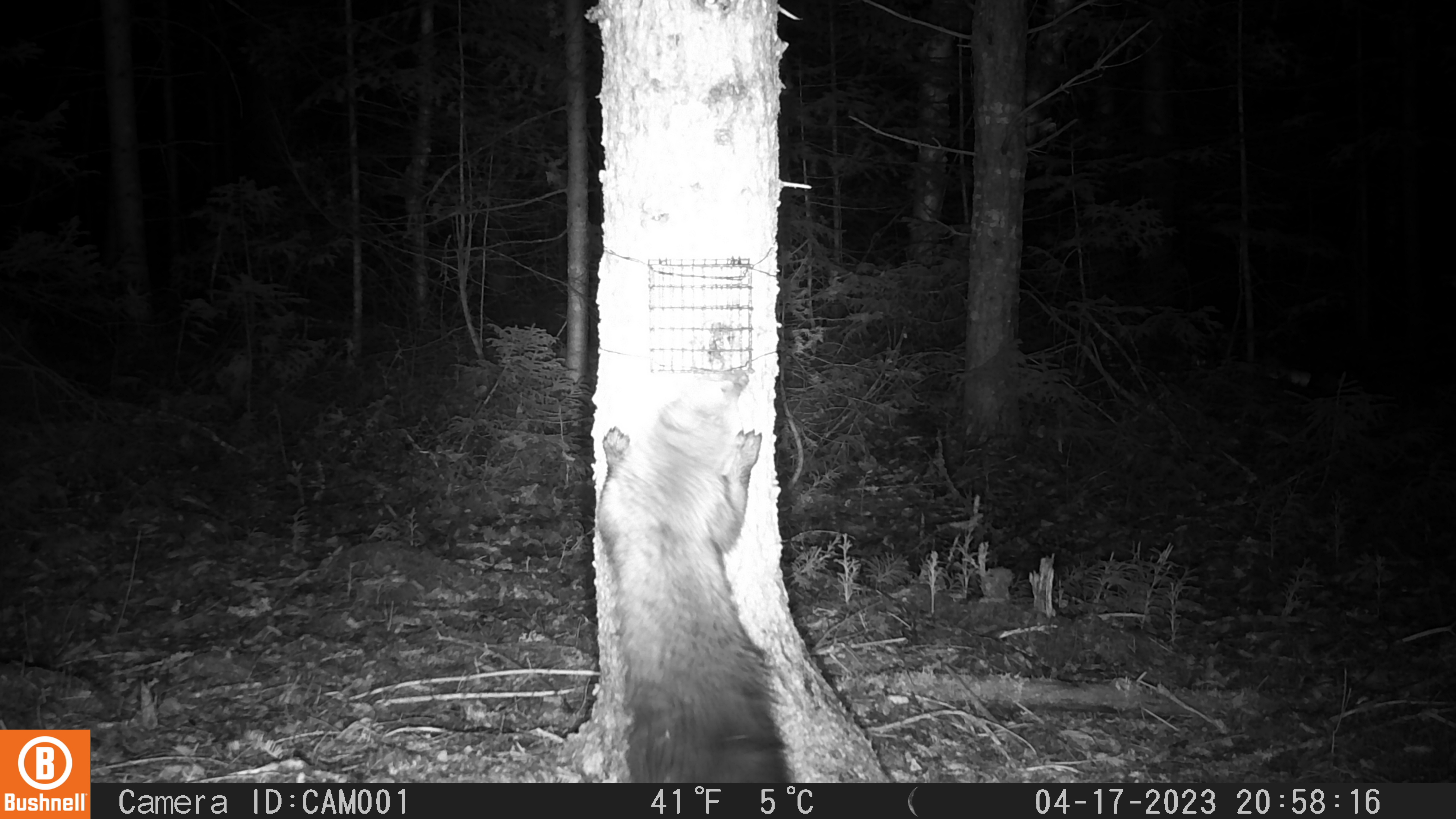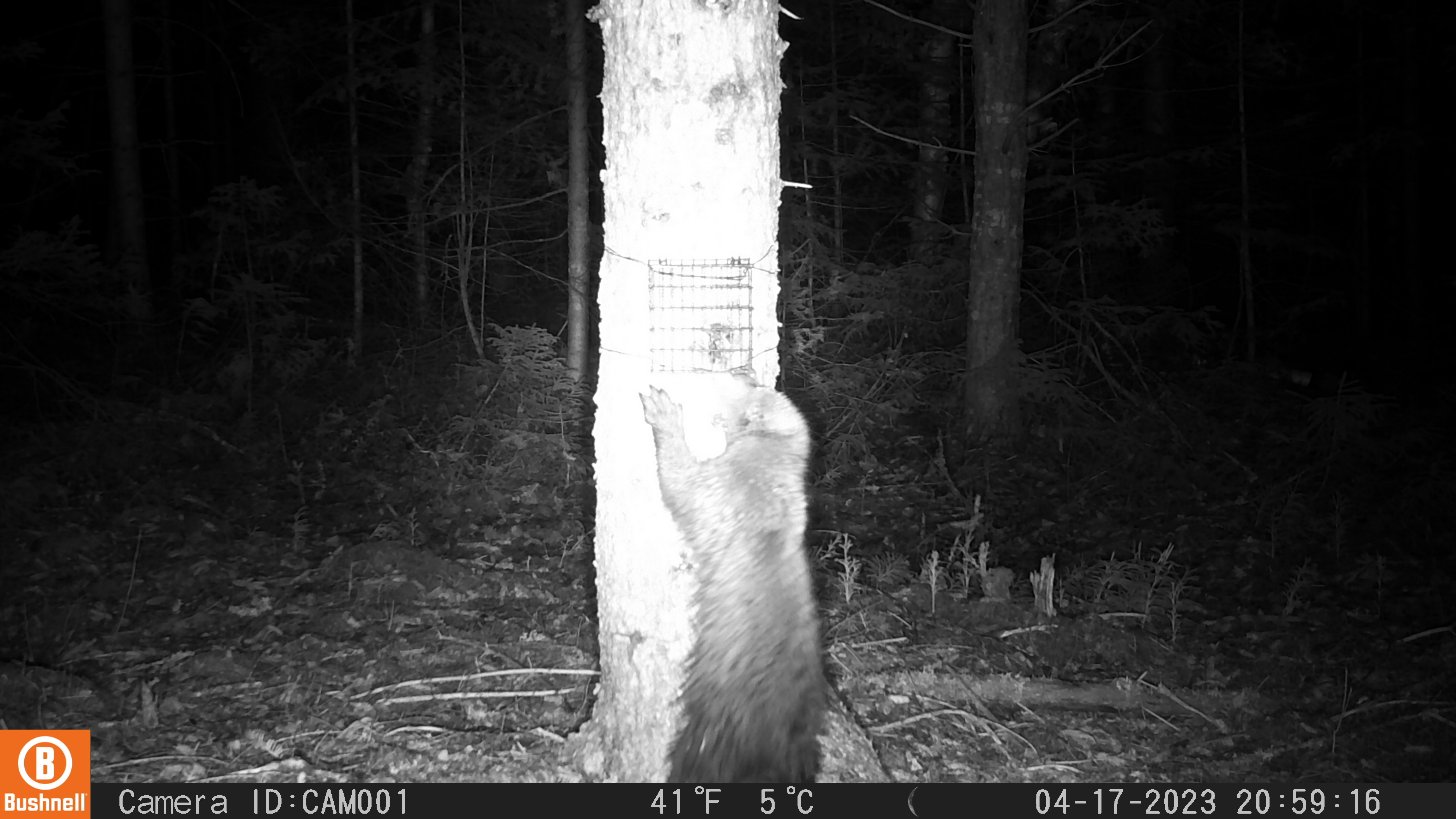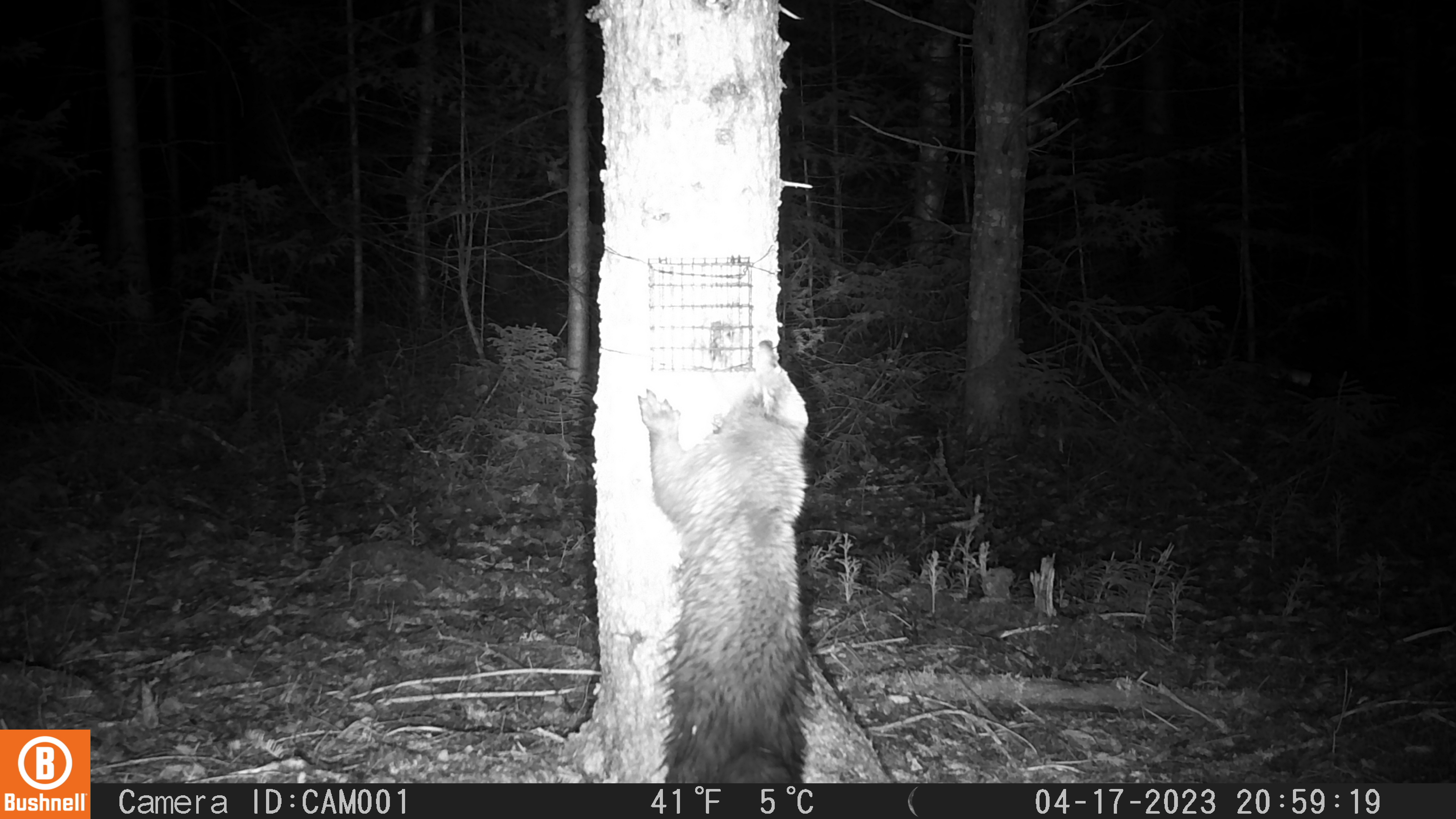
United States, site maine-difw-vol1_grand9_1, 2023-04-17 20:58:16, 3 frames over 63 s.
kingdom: Animalia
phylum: Chordata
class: Mammalia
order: Carnivora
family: Mustelidae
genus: Pekania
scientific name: Pekania pennanti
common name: fisher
Fisher (Pekania pennanti).